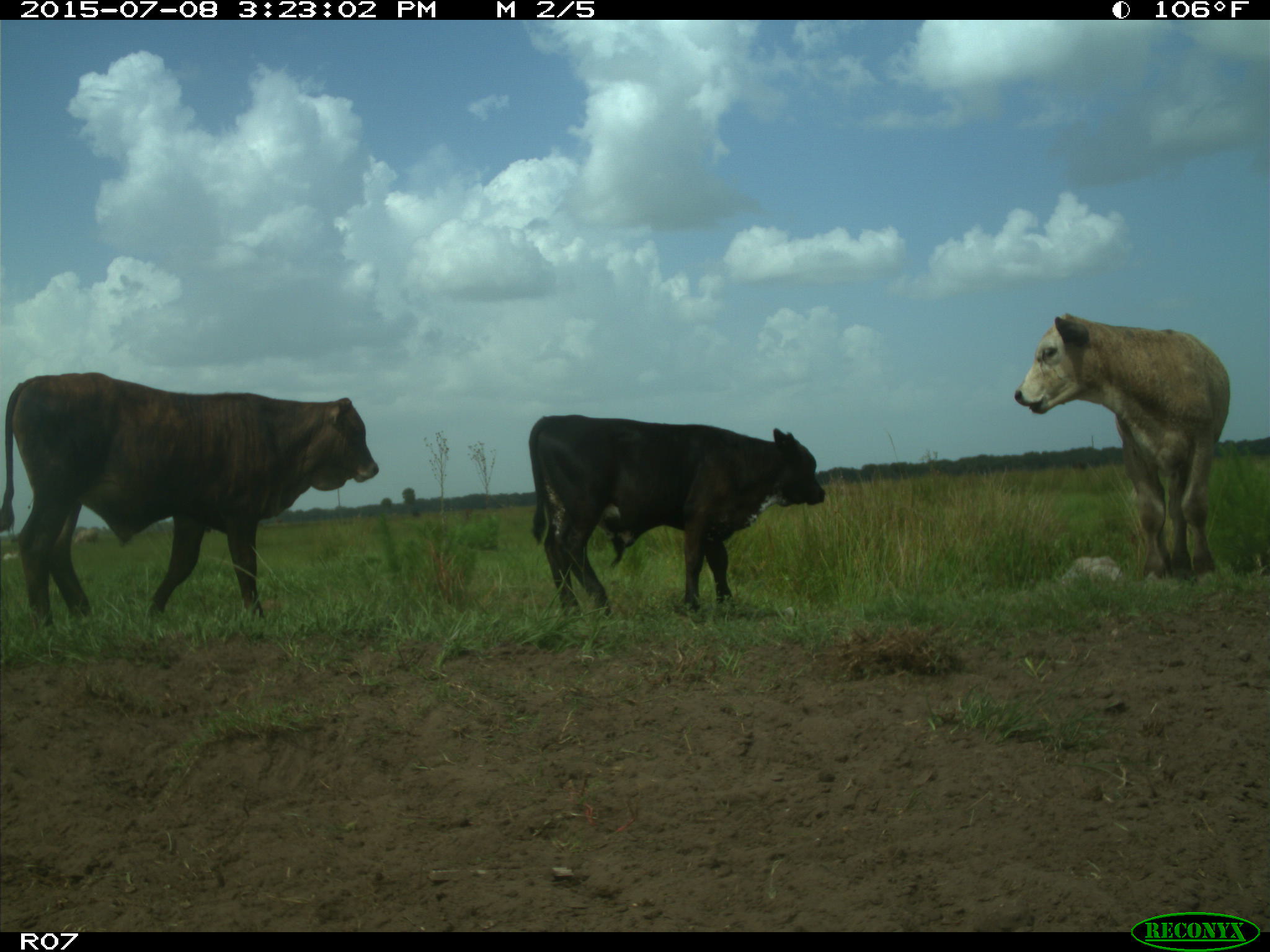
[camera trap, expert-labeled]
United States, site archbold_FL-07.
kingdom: Animalia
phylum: Chordata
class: Mammalia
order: Artiodactyla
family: Bovidae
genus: Bos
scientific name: Bos taurus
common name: domestic cow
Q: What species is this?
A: Bos taurus (domestic cow).